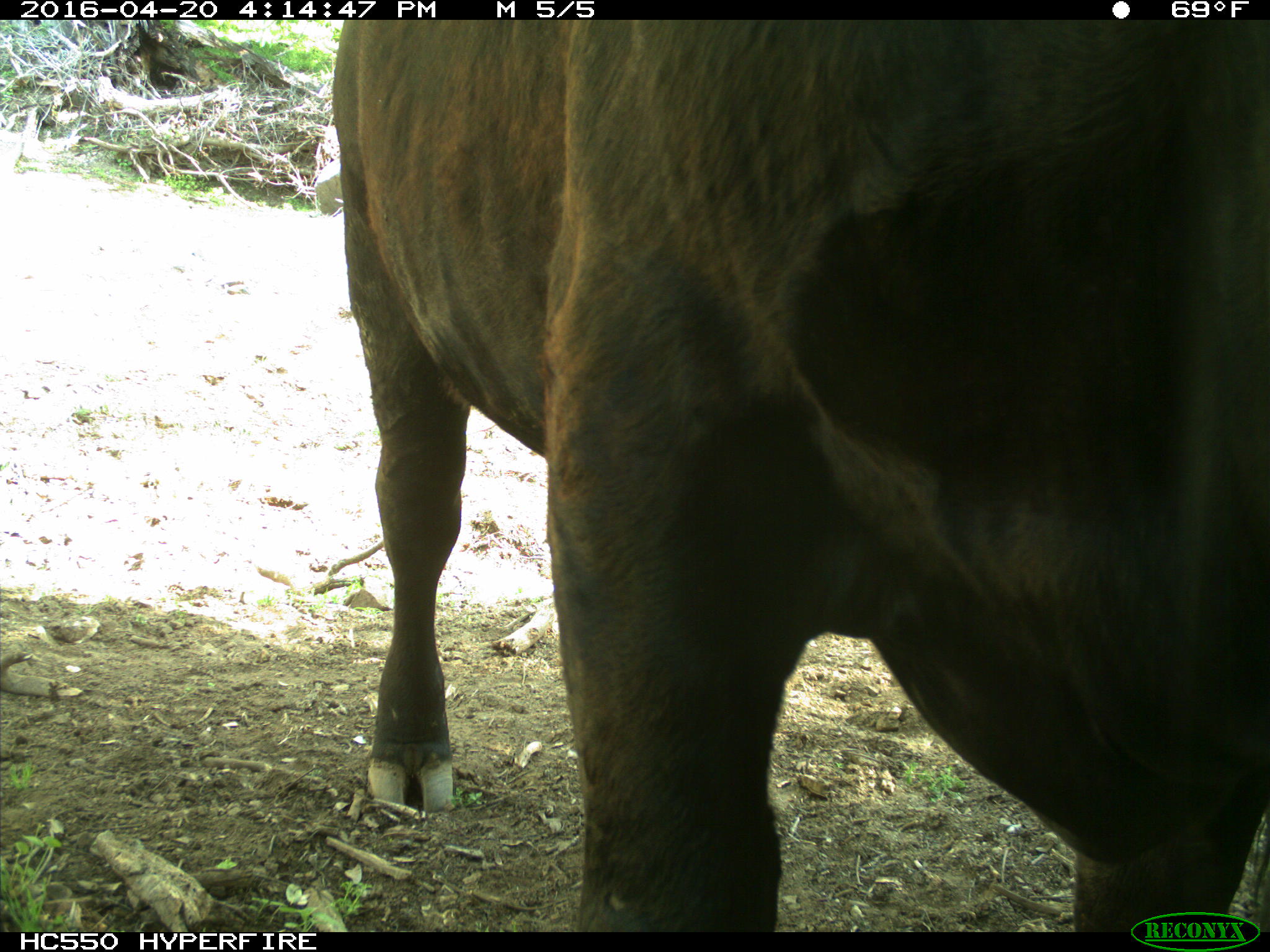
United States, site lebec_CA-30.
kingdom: Animalia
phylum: Chordata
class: Mammalia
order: Artiodactyla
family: Bovidae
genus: Bos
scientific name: Bos taurus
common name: domestic cow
Bos taurus (domestic cow).